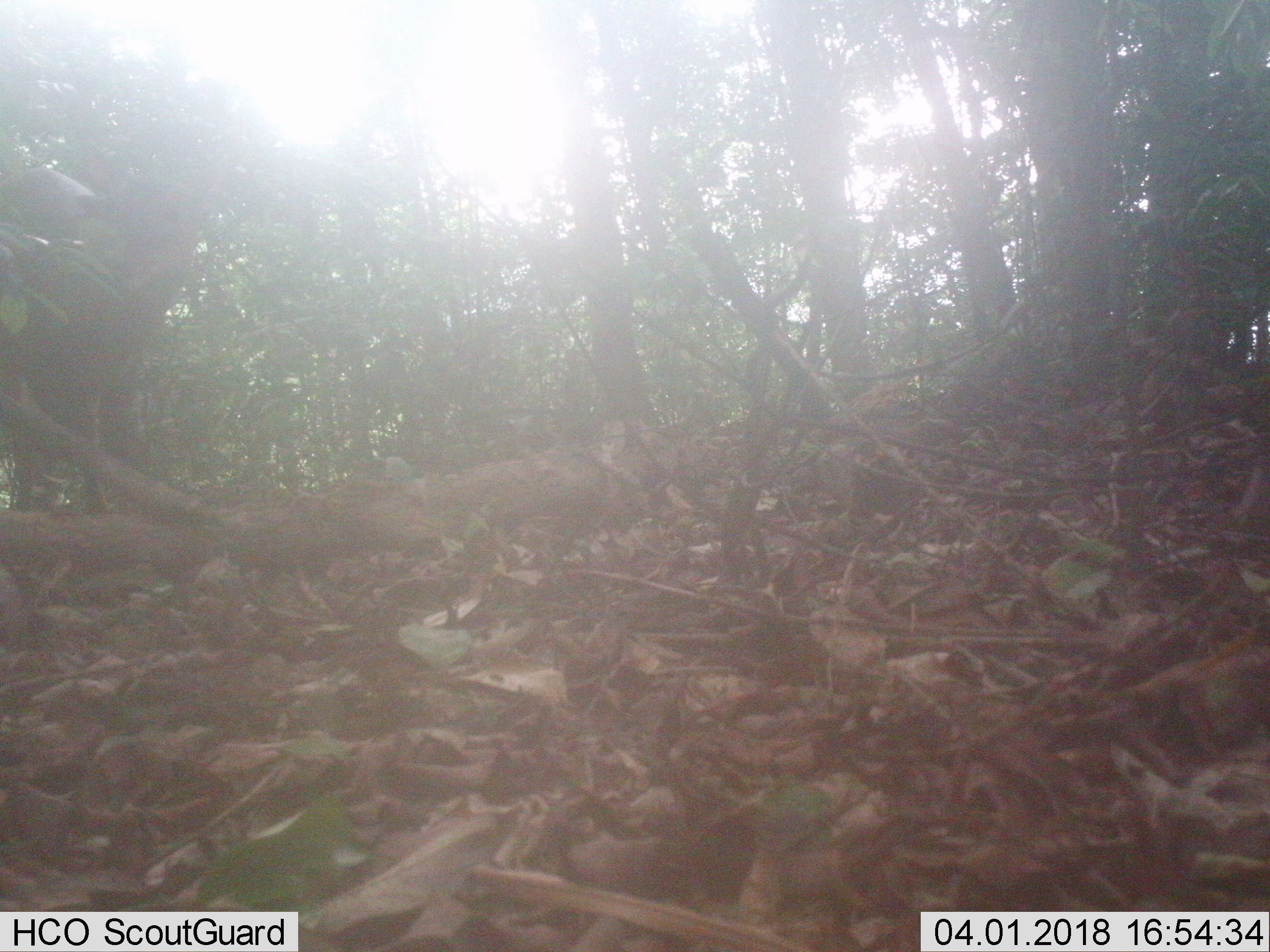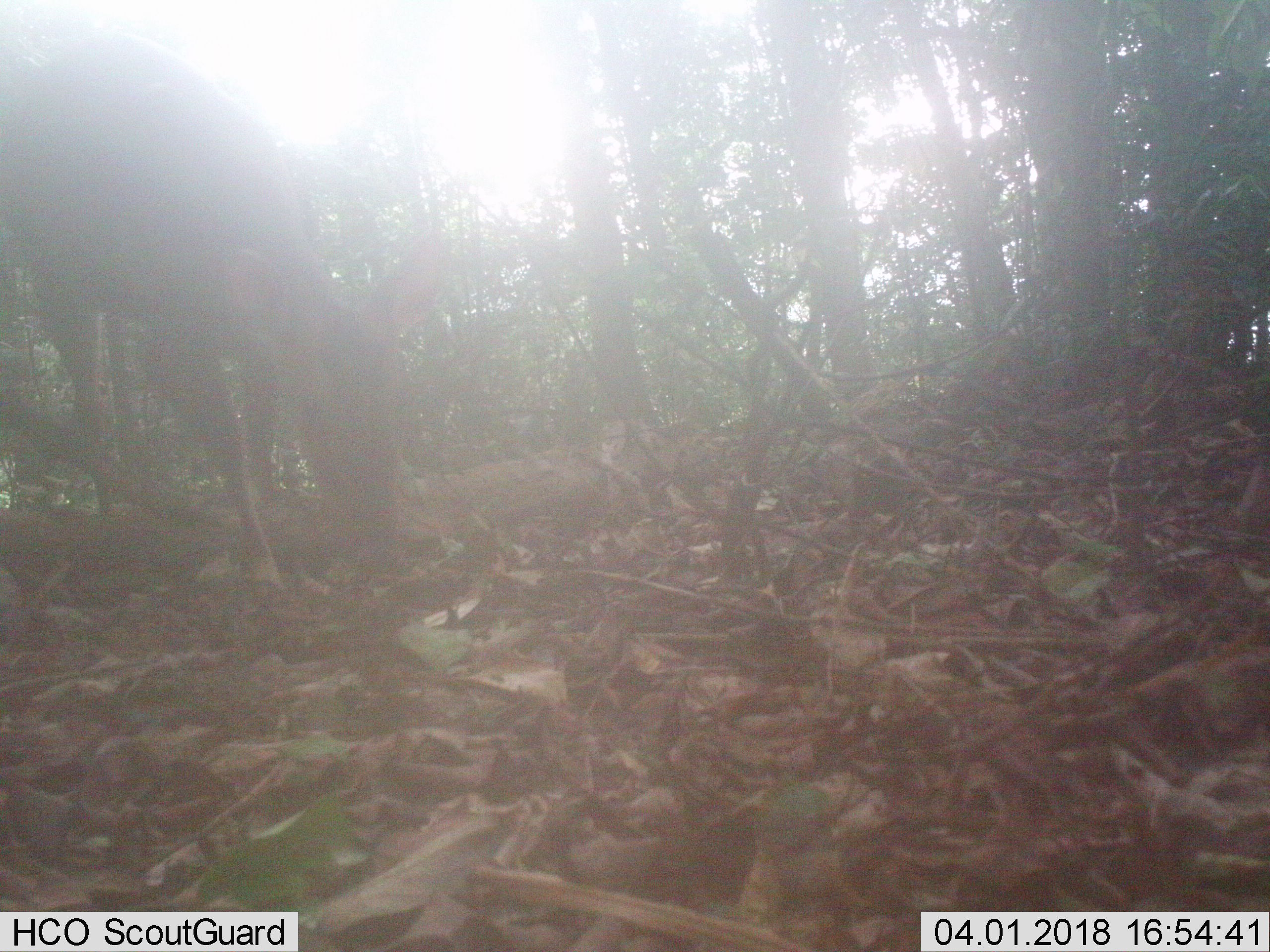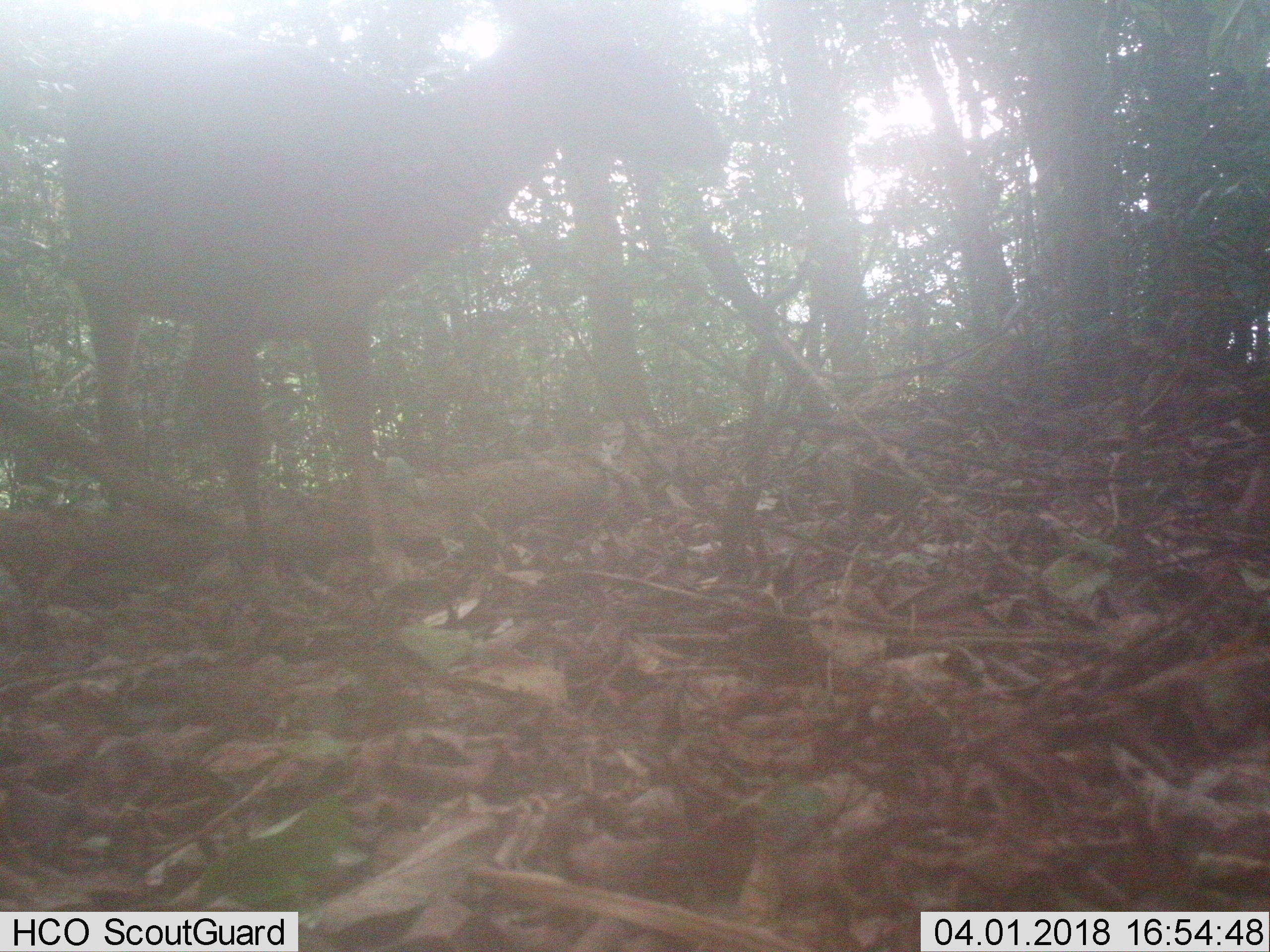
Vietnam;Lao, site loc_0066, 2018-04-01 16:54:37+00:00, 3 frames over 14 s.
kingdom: Animalia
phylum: Chordata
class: Mammalia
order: Artiodactyla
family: Cervidae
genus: Muntiacus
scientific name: Muntiacus vuquangensis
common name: large-antlered muntjac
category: large antlered muntjac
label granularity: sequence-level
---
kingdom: Animalia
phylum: Chordata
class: Mammalia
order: Artiodactyla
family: Cervidae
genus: Muntiacus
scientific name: Muntiacus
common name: muntjacs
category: unidentified muntjac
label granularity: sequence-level